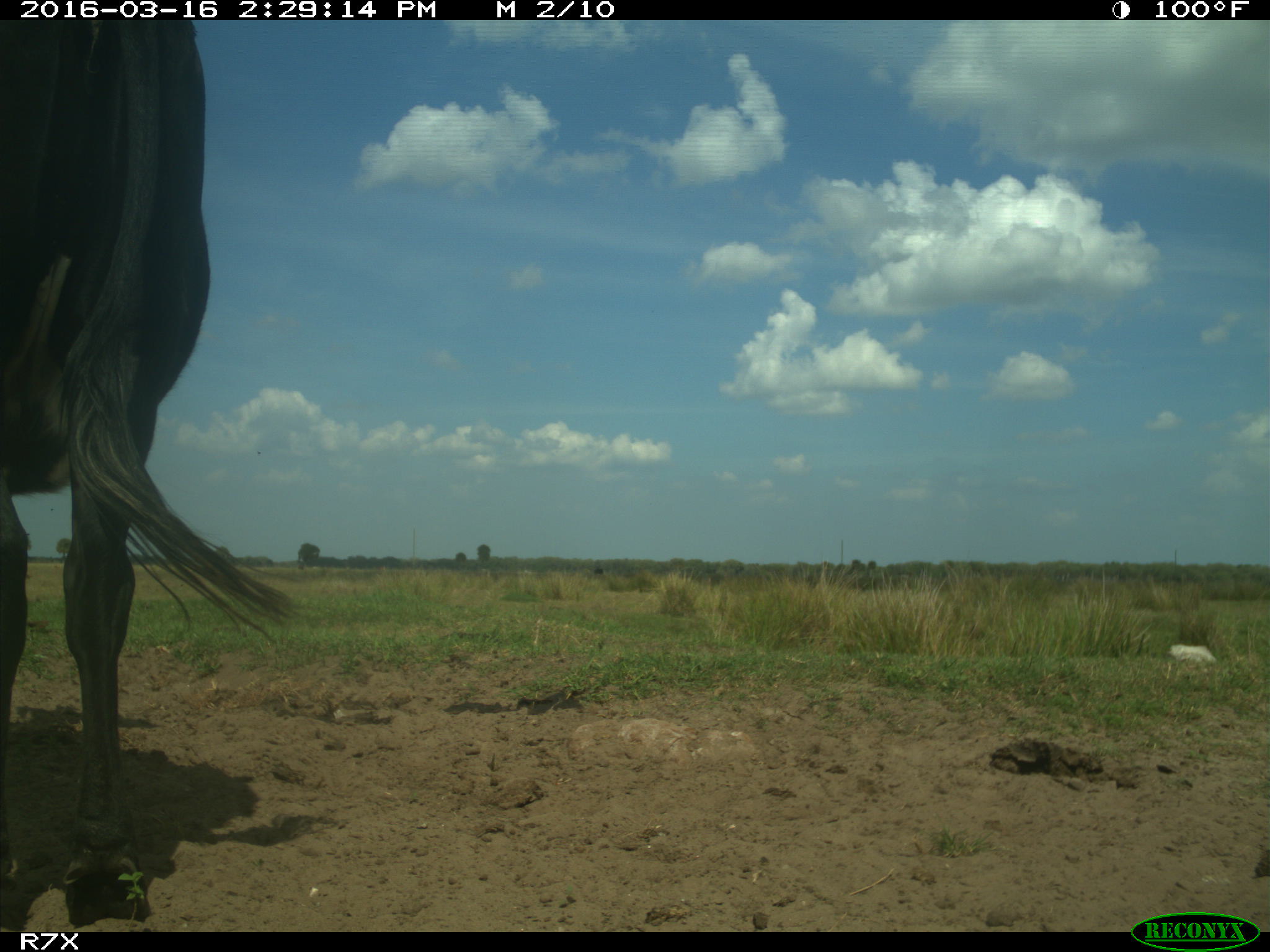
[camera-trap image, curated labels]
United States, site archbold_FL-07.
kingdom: Animalia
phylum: Chordata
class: Mammalia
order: Artiodactyla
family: Bovidae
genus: Bos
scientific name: Bos taurus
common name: domestic cow